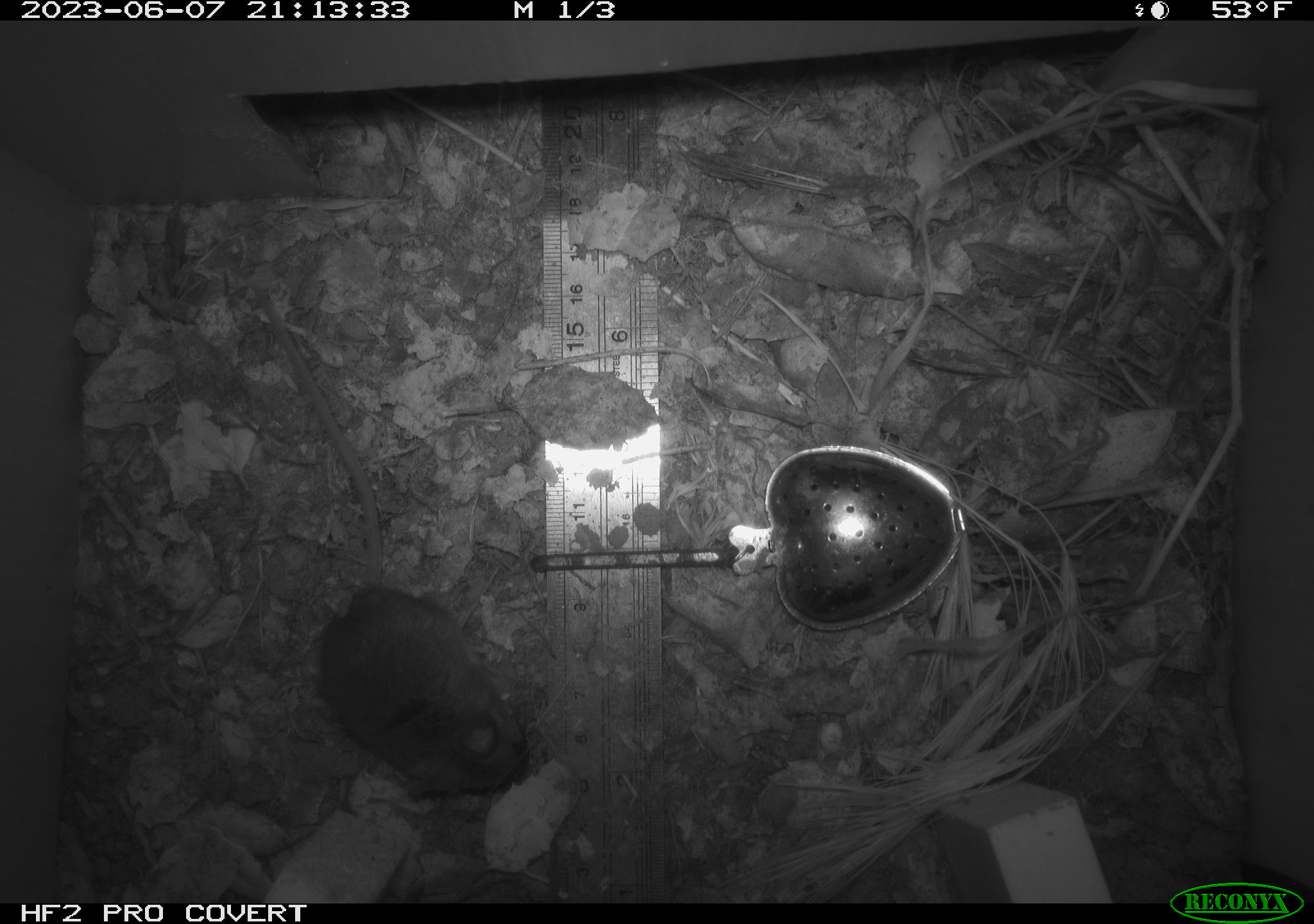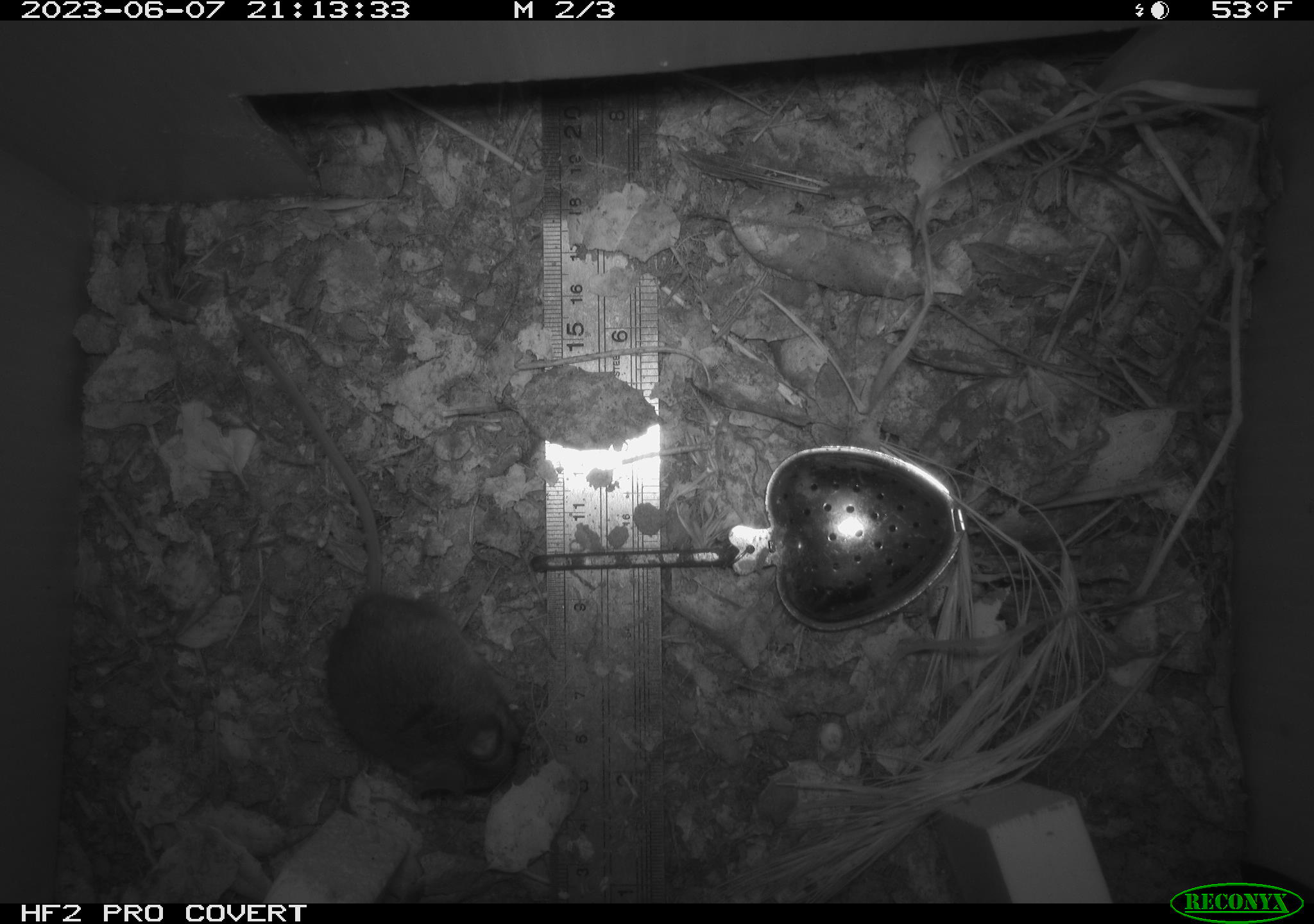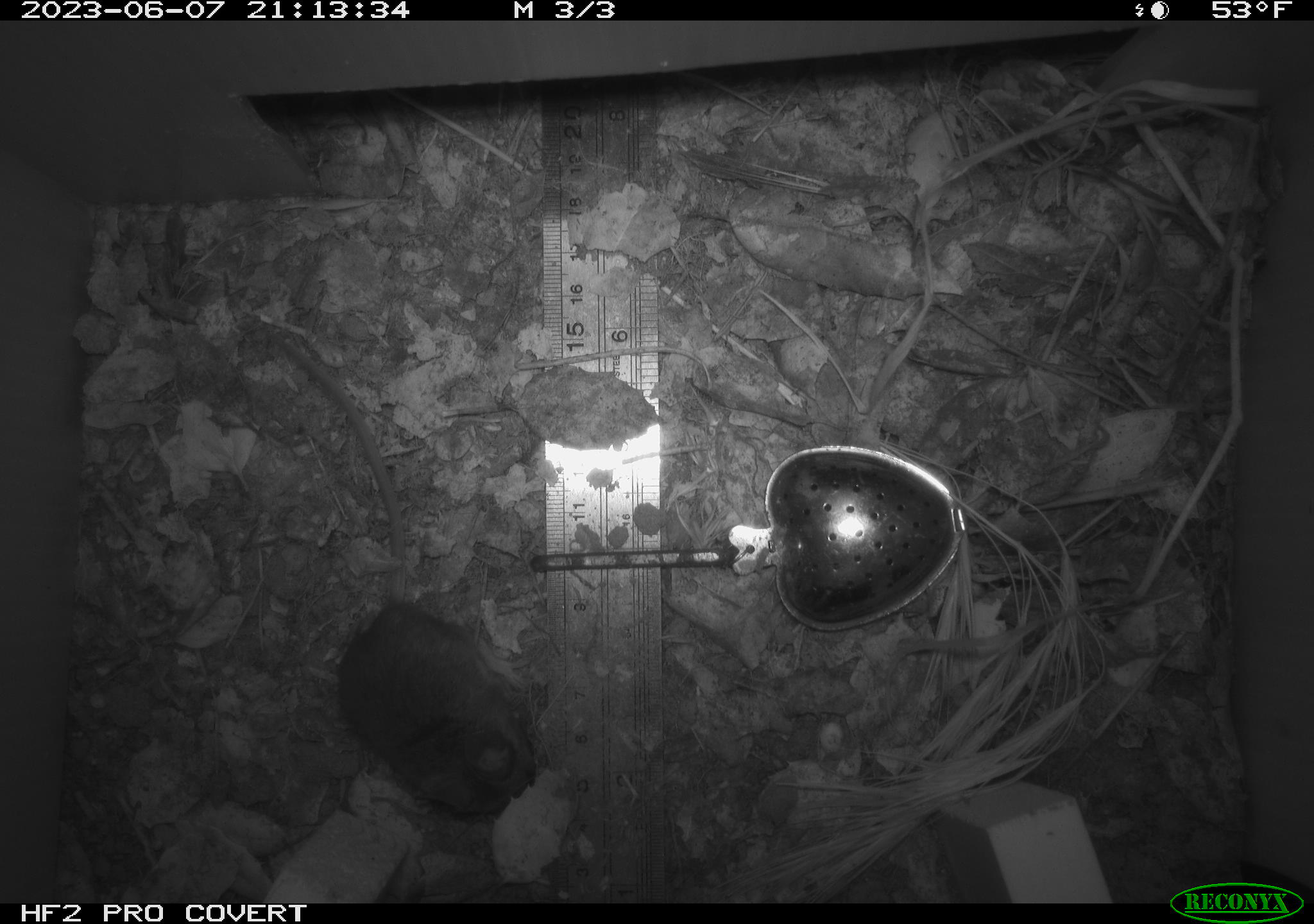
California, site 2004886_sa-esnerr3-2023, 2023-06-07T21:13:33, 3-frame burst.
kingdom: Animalia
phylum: Chordata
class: Mammalia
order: Rodentia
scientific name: Rodentia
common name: mouse species